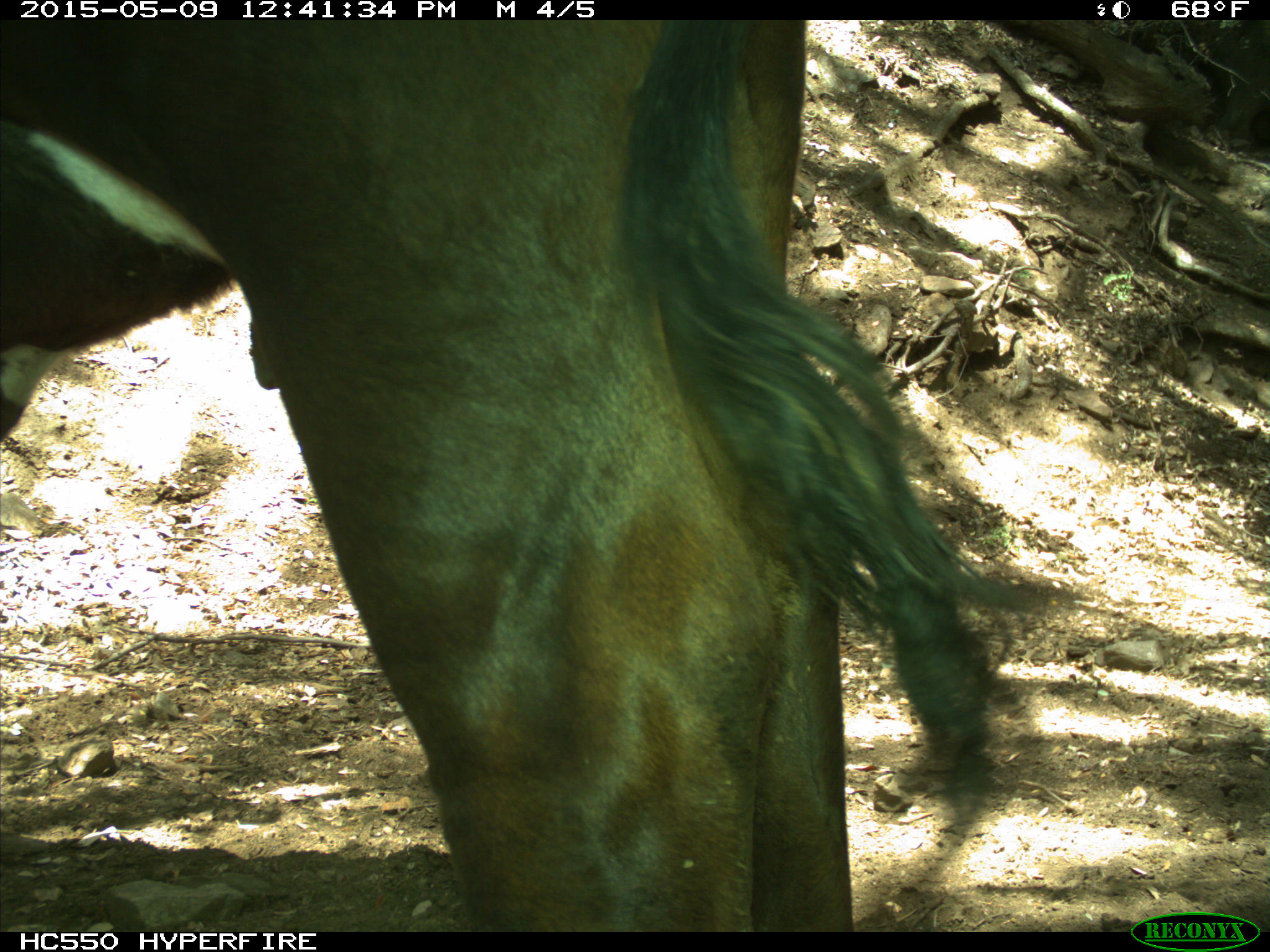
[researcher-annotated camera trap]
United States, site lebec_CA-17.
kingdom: Animalia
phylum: Chordata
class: Mammalia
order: Artiodactyla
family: Bovidae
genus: Bos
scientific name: Bos taurus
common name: domestic cow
Bos taurus (domestic cow).